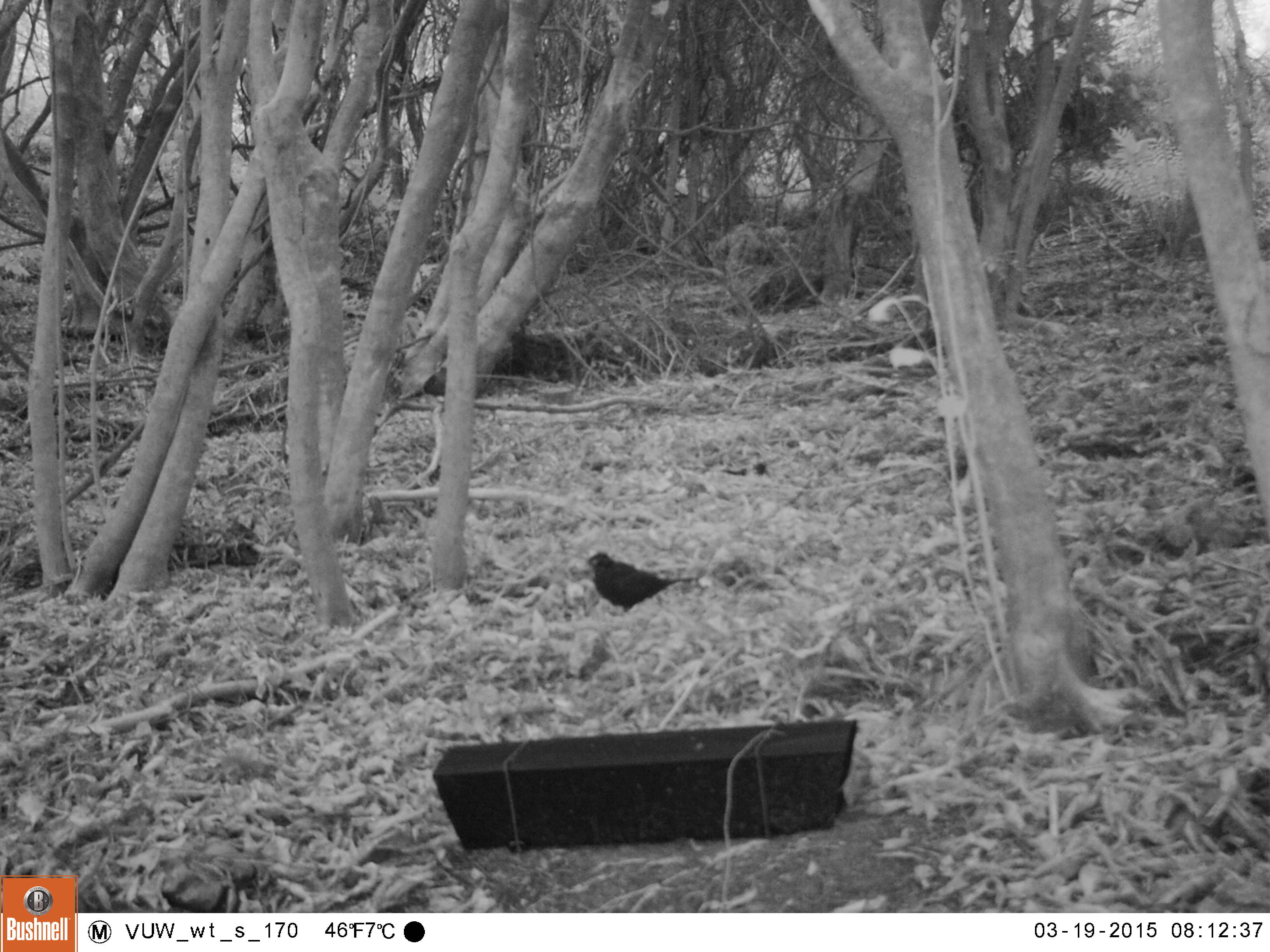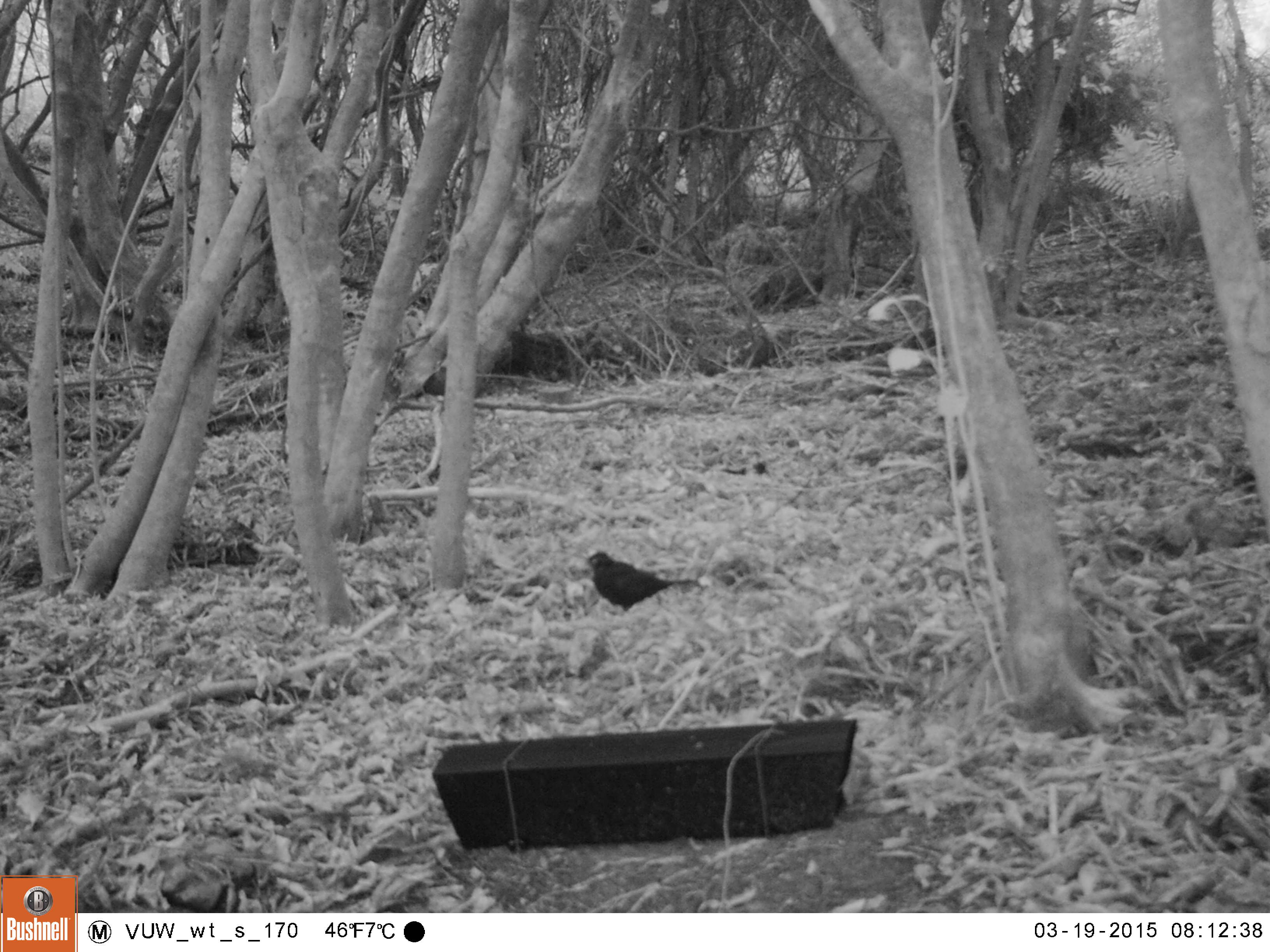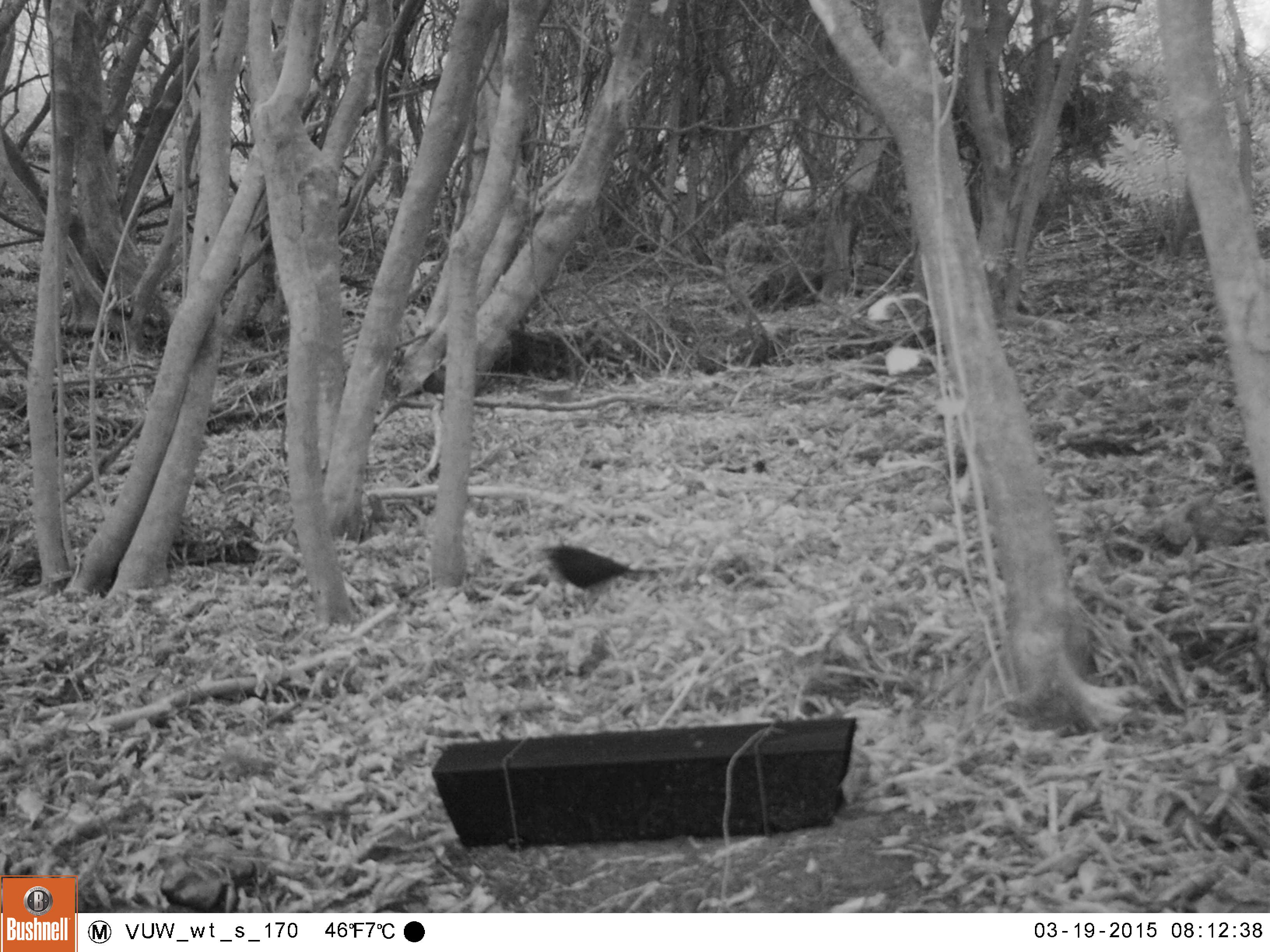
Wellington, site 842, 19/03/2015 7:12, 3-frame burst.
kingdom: Animalia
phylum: Chordata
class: Aves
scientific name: Aves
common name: bird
Bird (Aves).